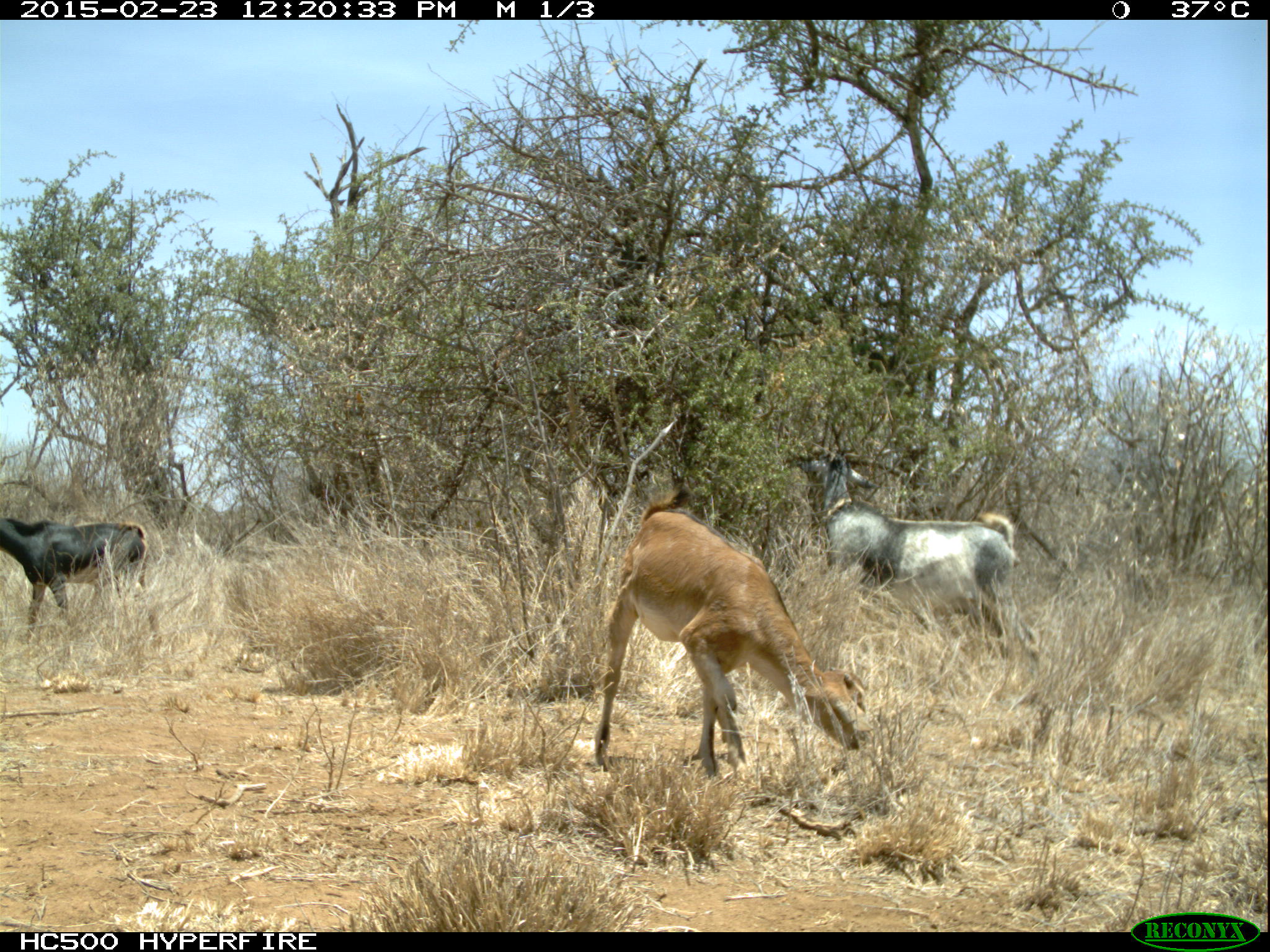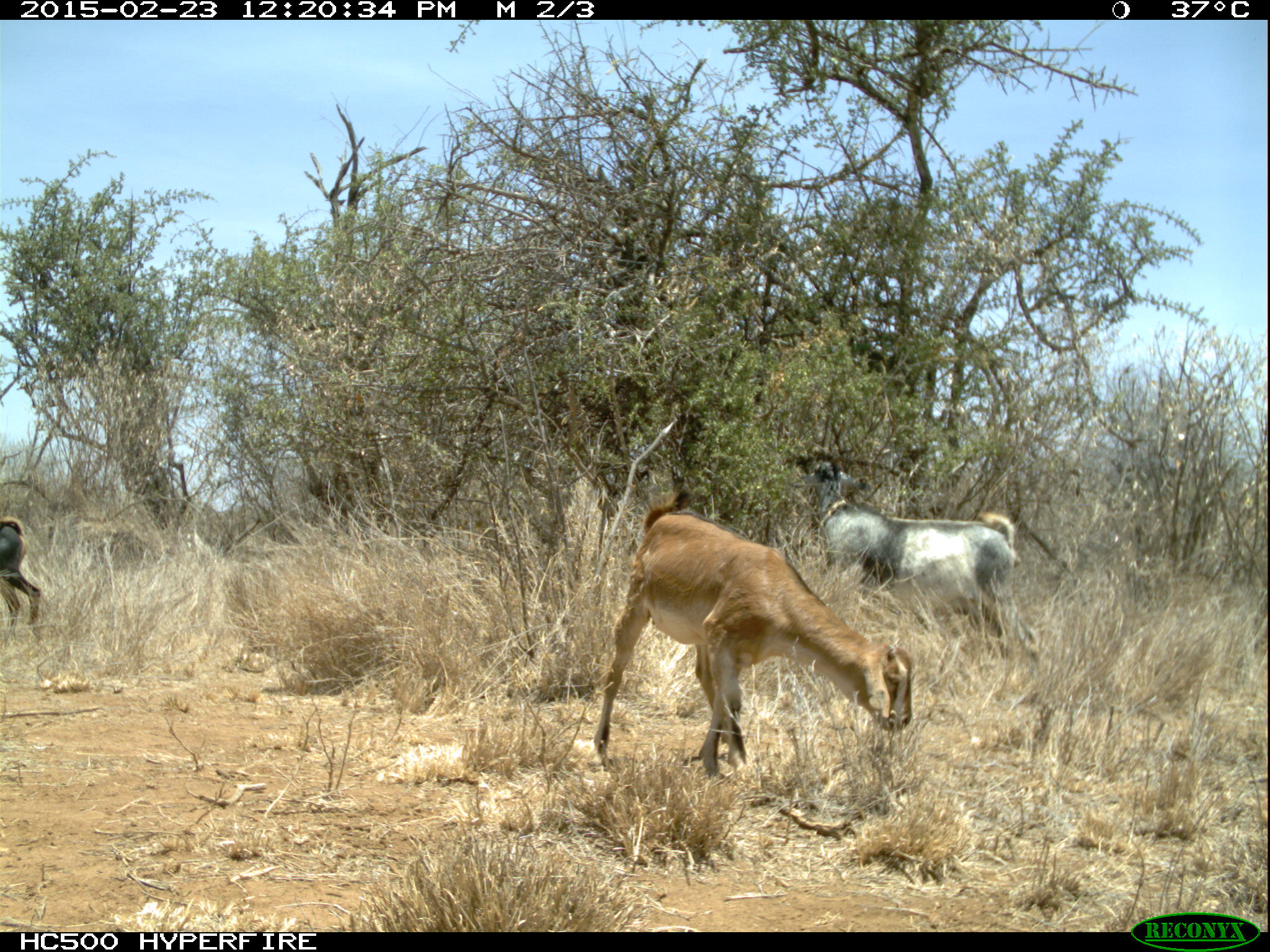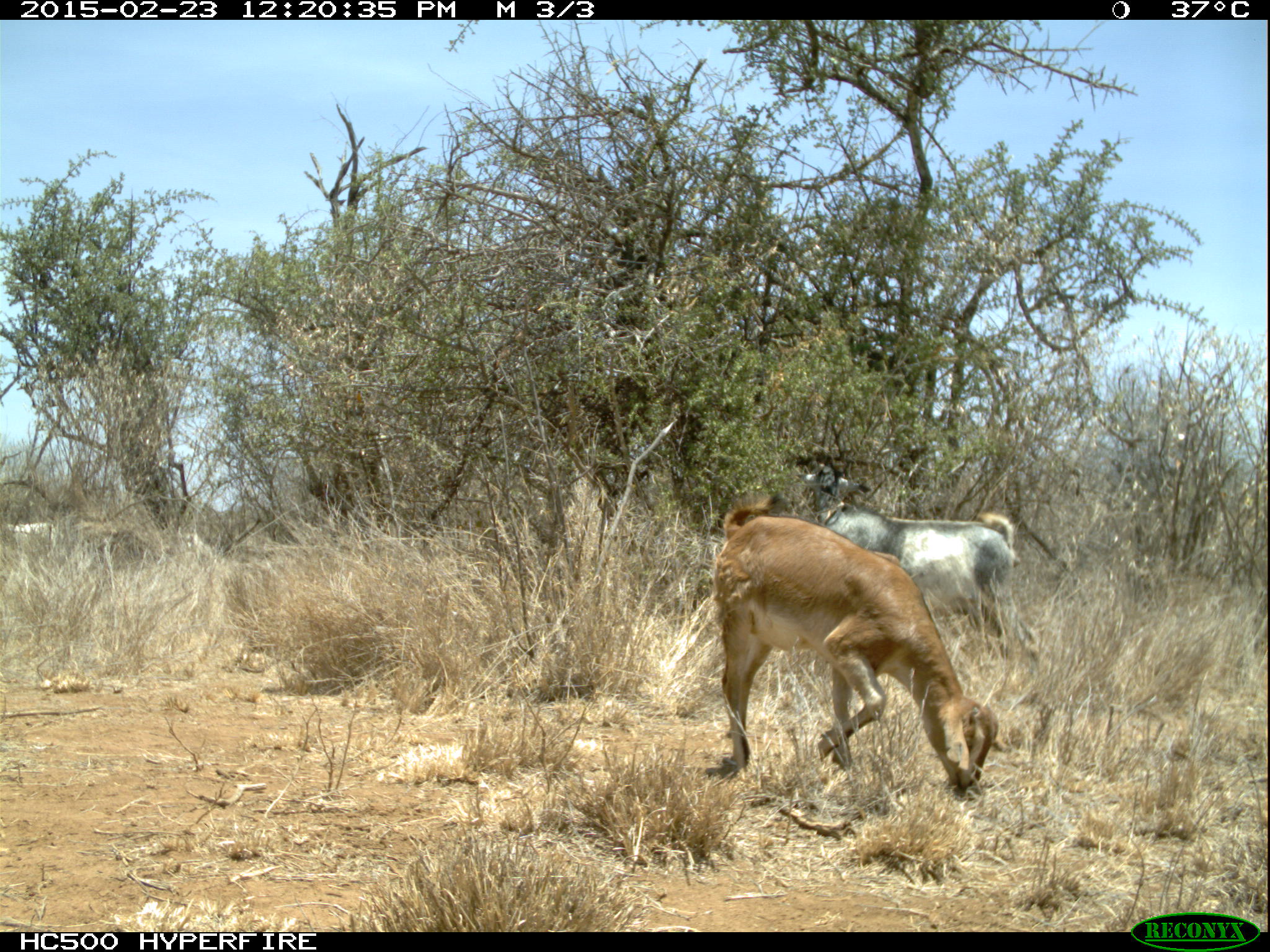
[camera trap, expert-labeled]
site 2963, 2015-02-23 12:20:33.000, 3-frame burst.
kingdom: Animalia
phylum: Chordata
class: Mammalia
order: Artiodactyla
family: Bovidae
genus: Capra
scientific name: Capra aegagrus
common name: wild goat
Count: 5.